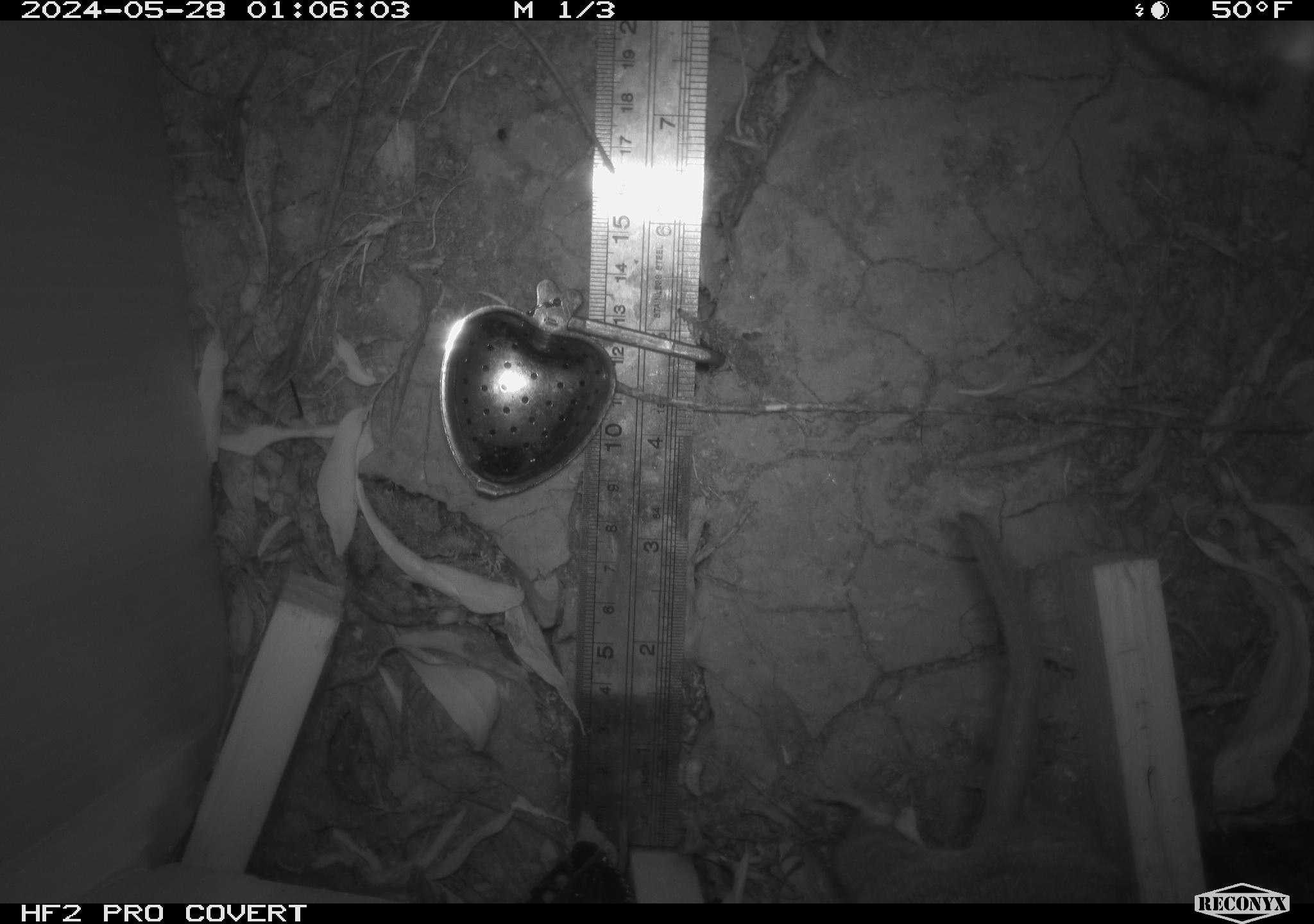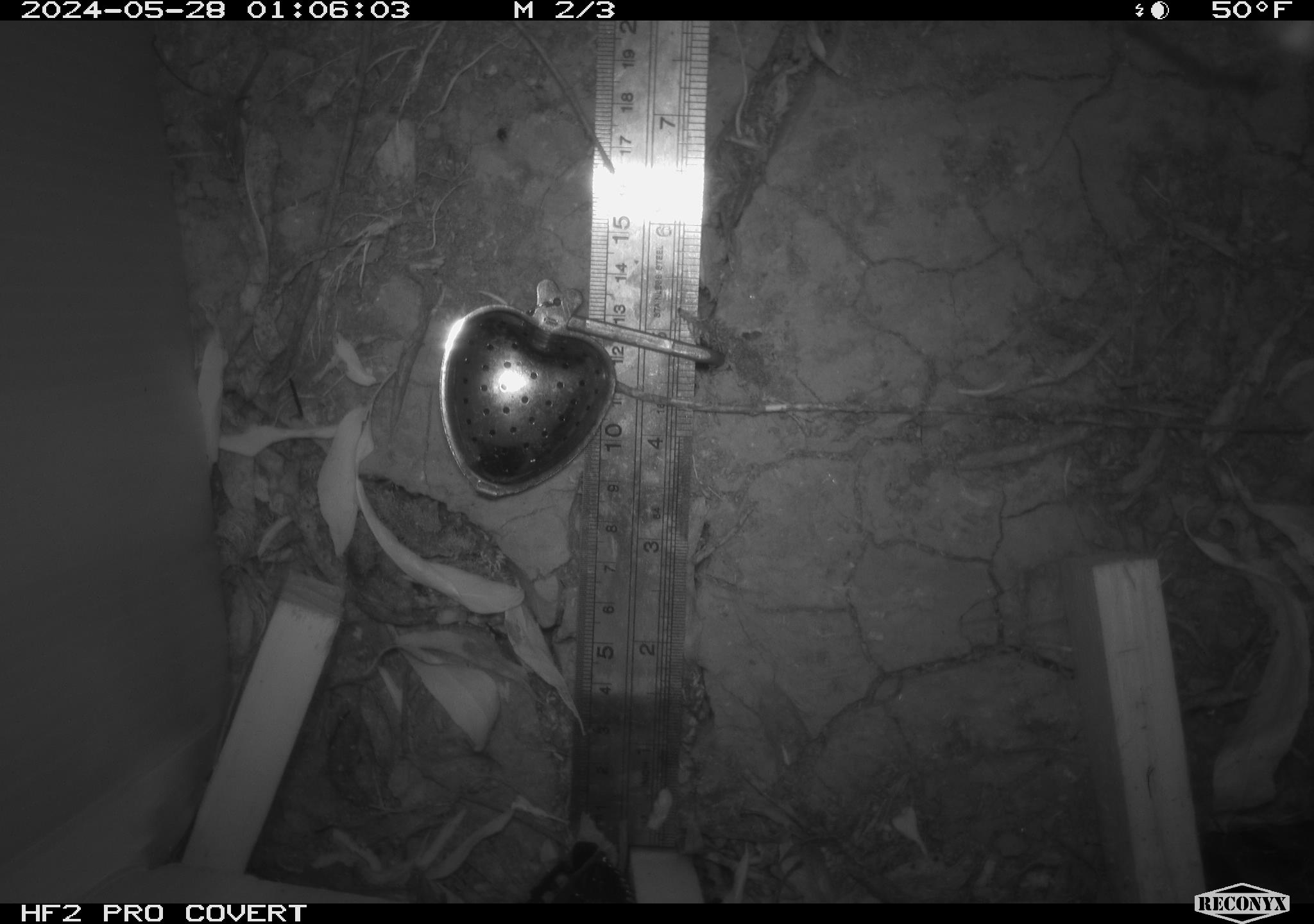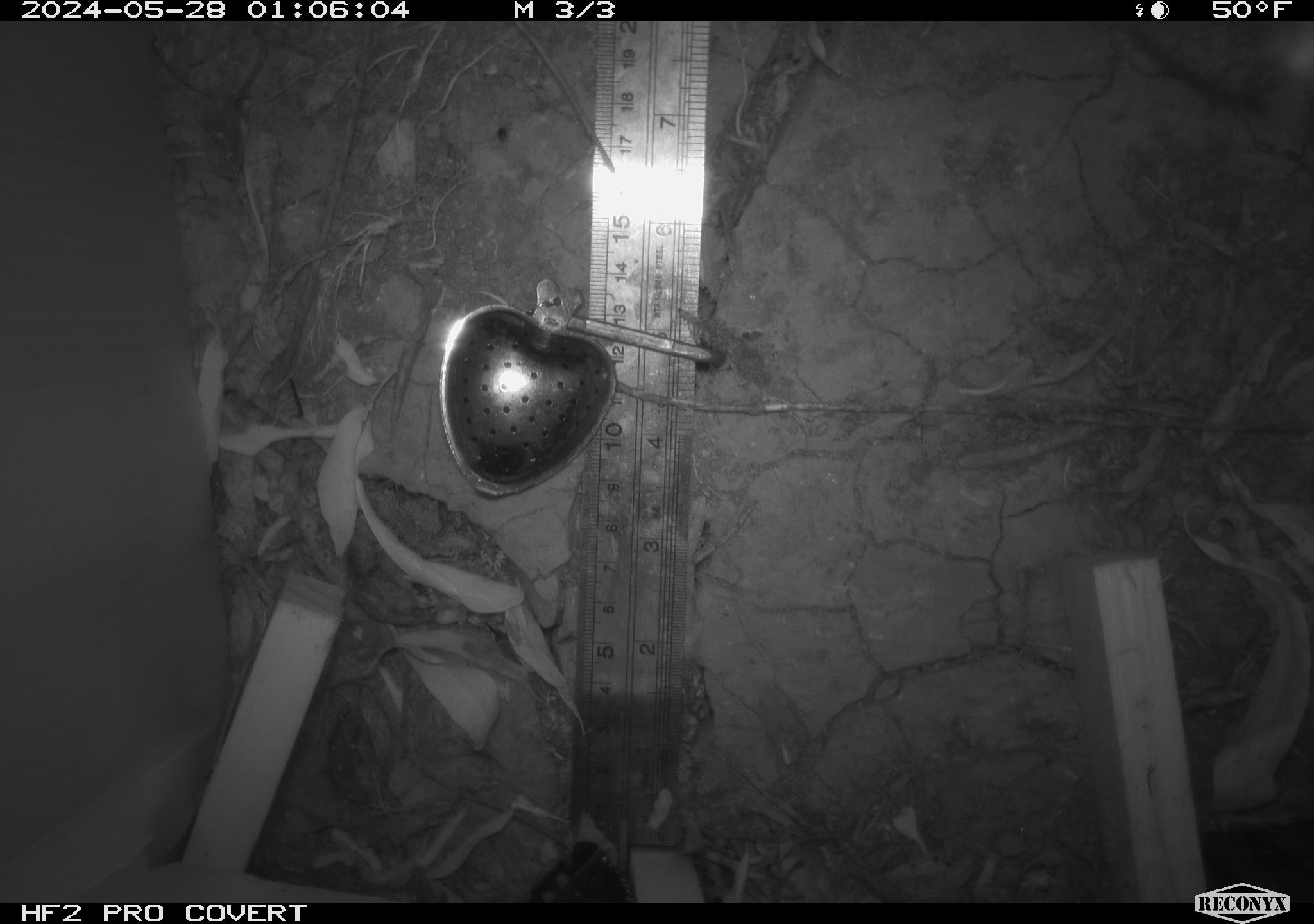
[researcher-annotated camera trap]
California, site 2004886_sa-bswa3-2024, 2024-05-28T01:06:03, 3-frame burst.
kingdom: Animalia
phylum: Chordata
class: Mammalia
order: Rodentia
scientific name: Rodentia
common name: woodrat or rat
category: woodrat or rat species